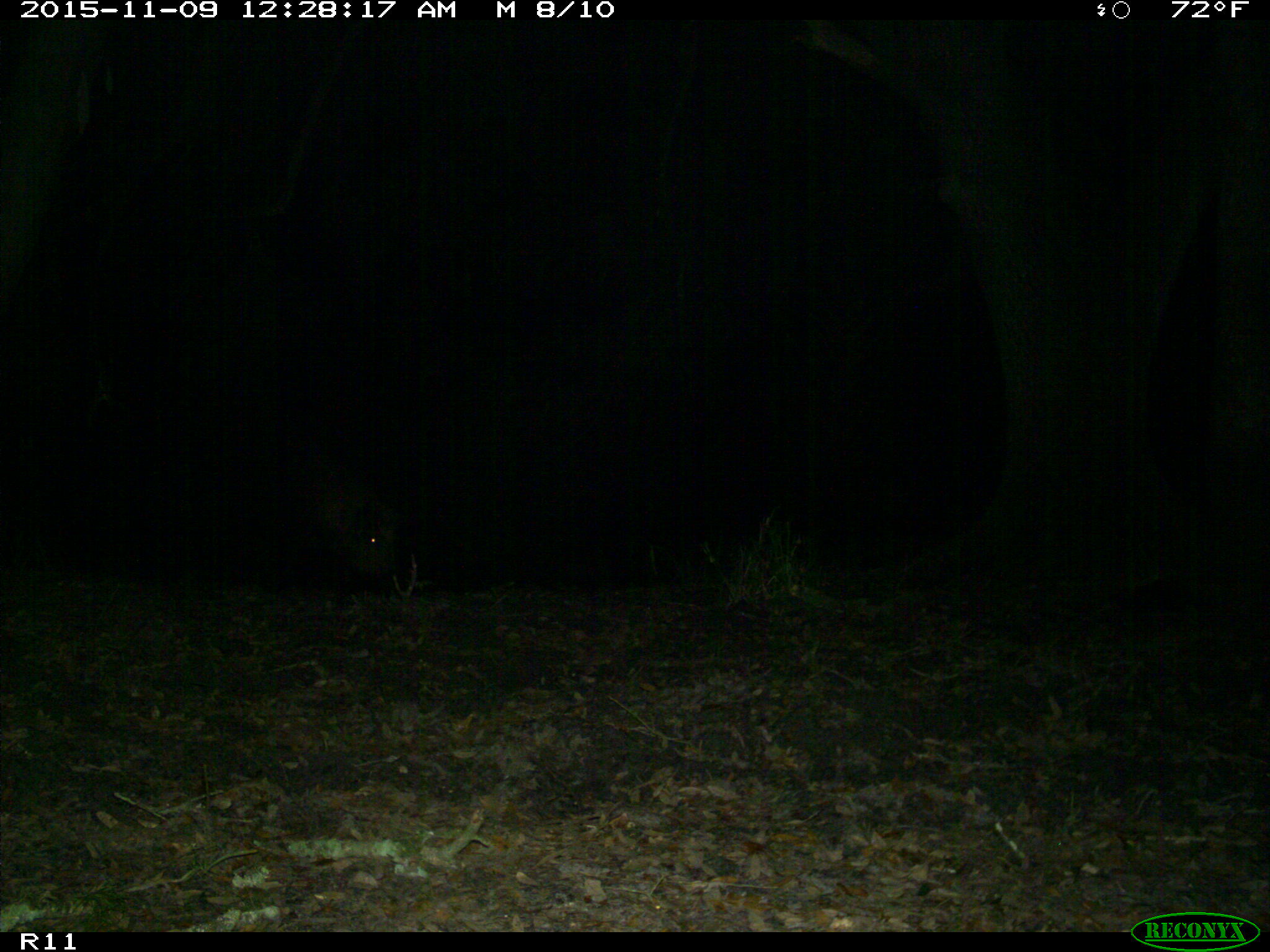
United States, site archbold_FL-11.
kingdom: Animalia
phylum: Chordata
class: Mammalia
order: Artiodactyla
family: Suidae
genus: Sus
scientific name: Sus scrofa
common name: wild boar